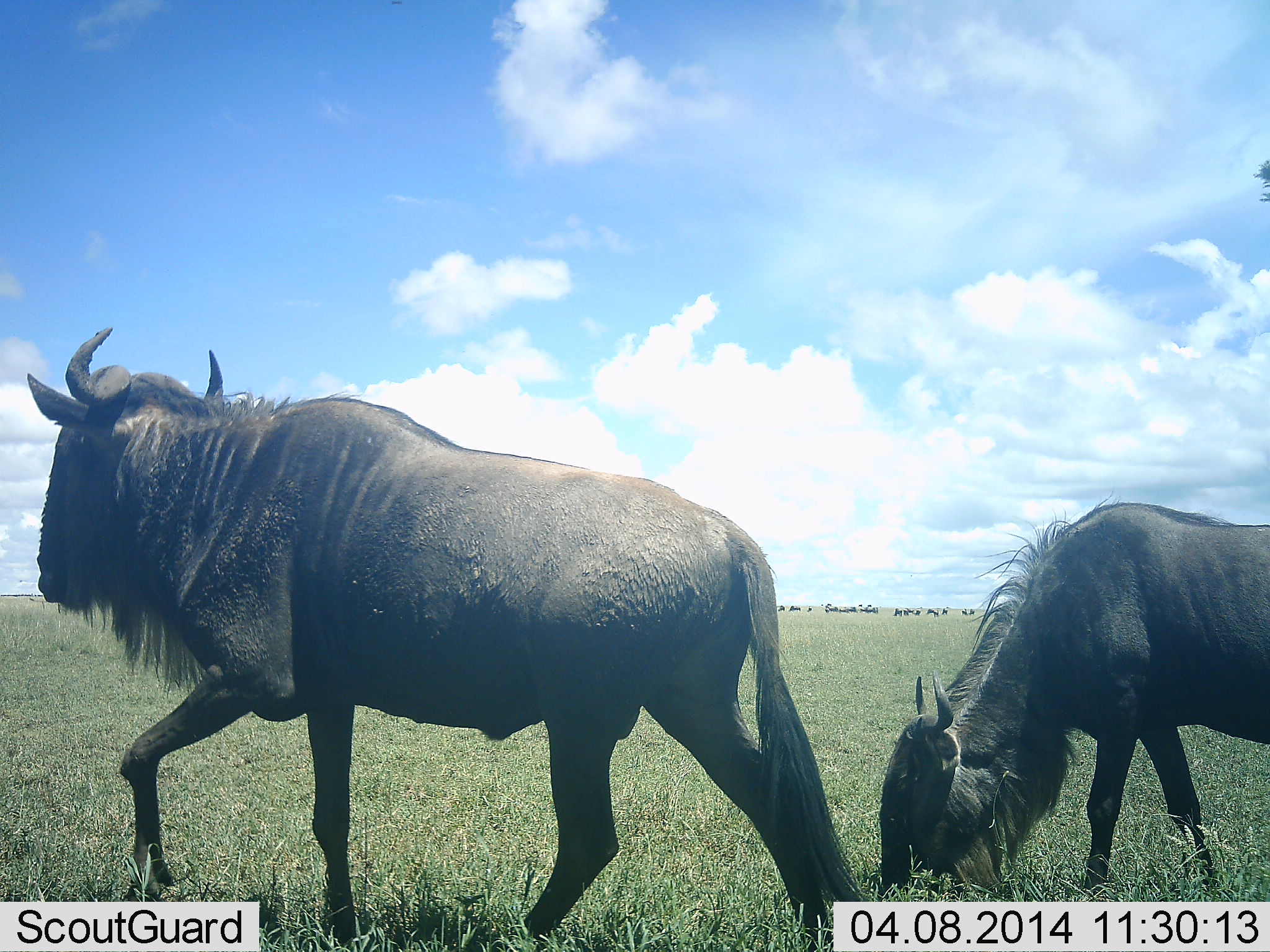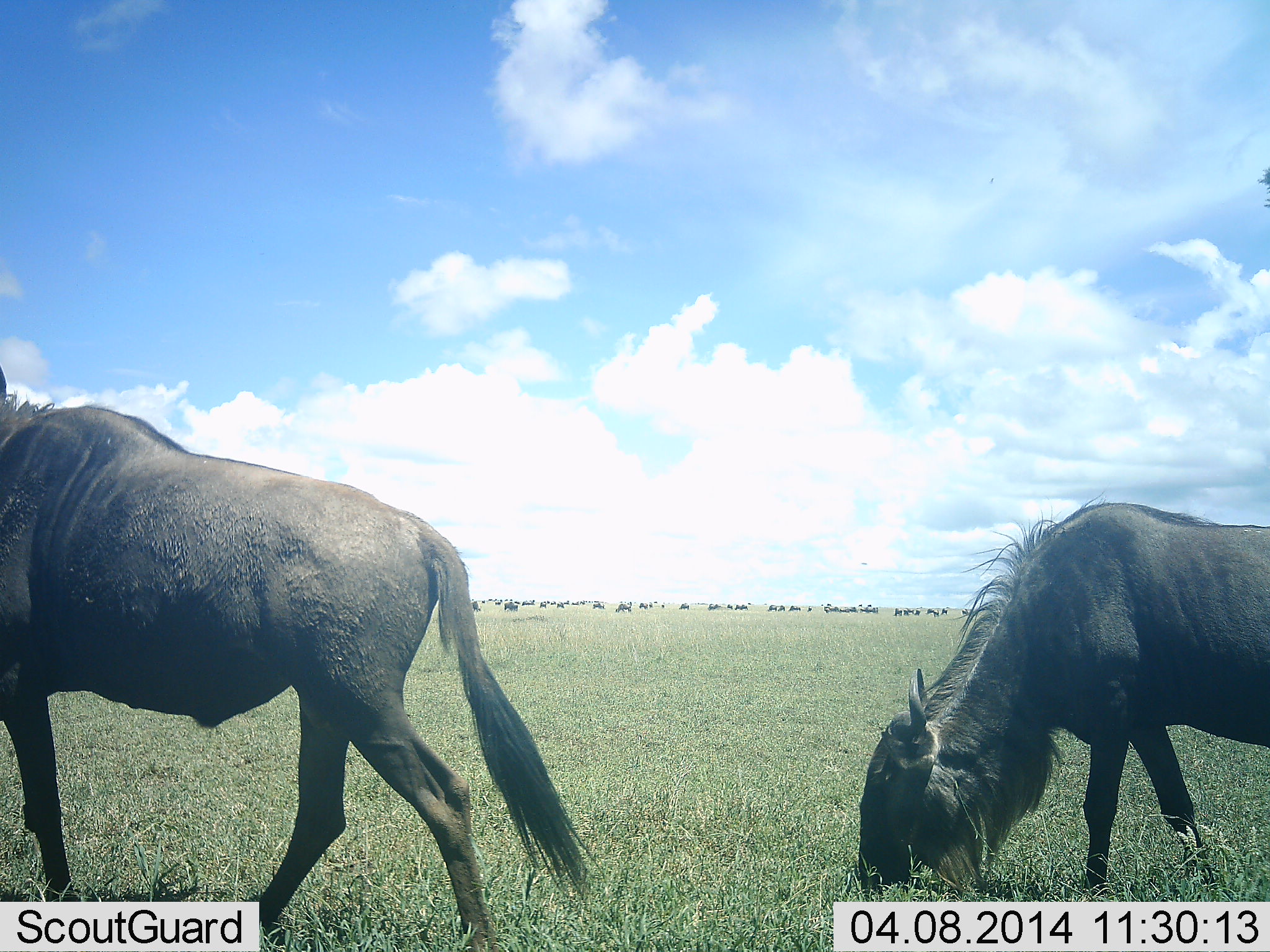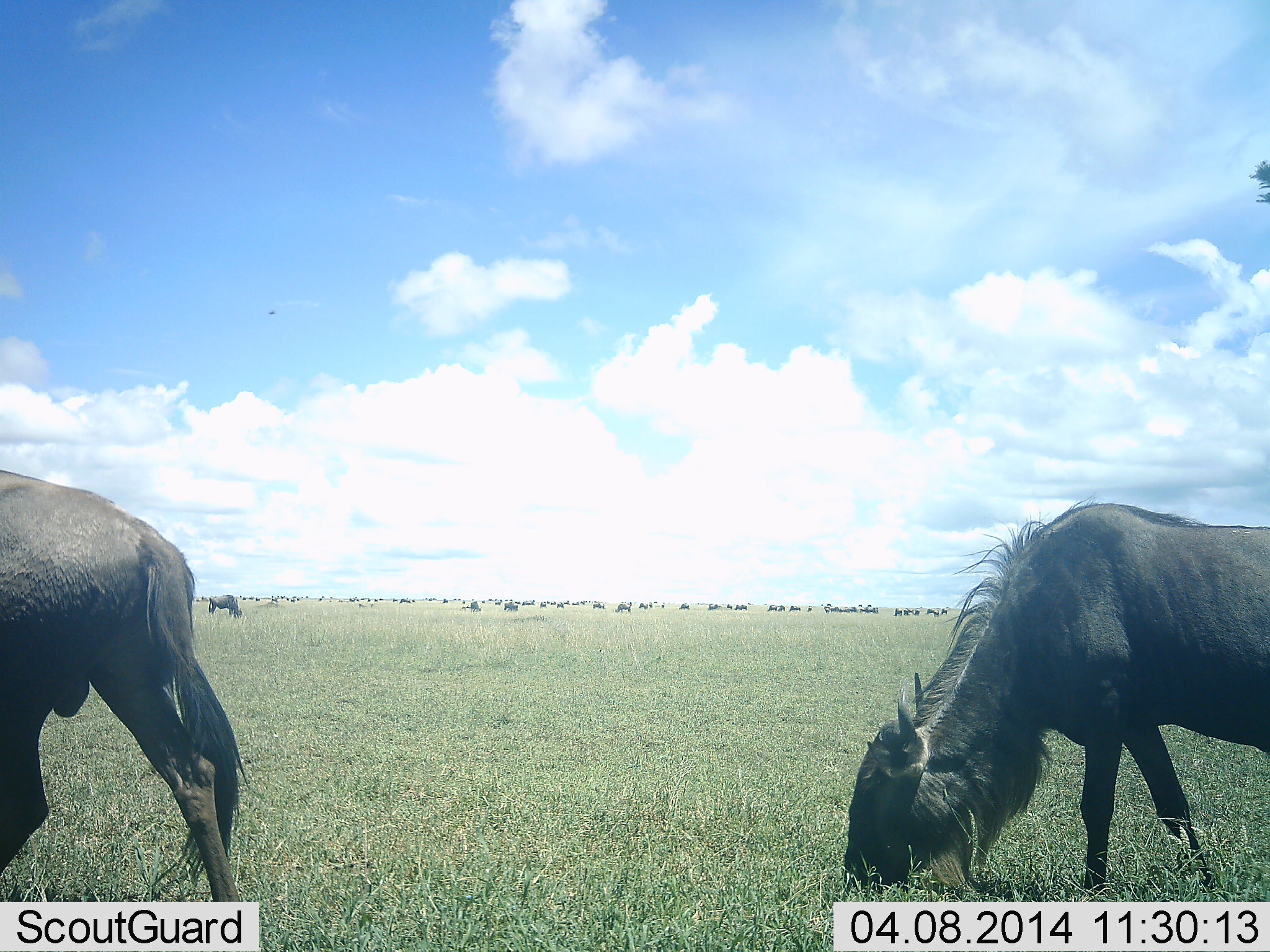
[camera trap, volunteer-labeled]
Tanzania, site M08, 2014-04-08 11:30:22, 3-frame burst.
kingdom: Animalia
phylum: Chordata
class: Mammalia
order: Artiodactyla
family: Bovidae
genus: Connochaetes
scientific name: Connochaetes taurinus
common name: blue wildebeest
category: wildebeest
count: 3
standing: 18%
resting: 0%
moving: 73%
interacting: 9%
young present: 0%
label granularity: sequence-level